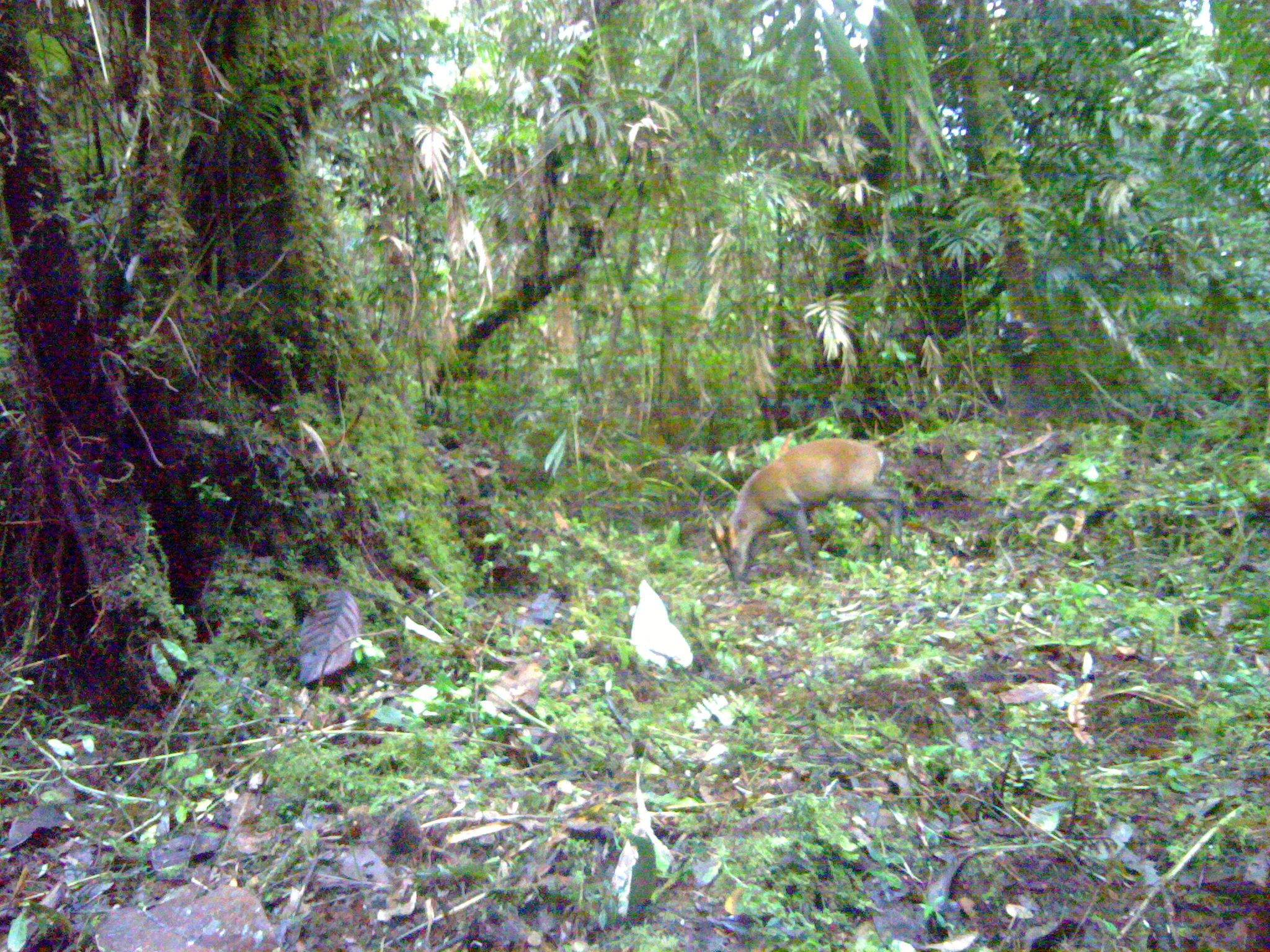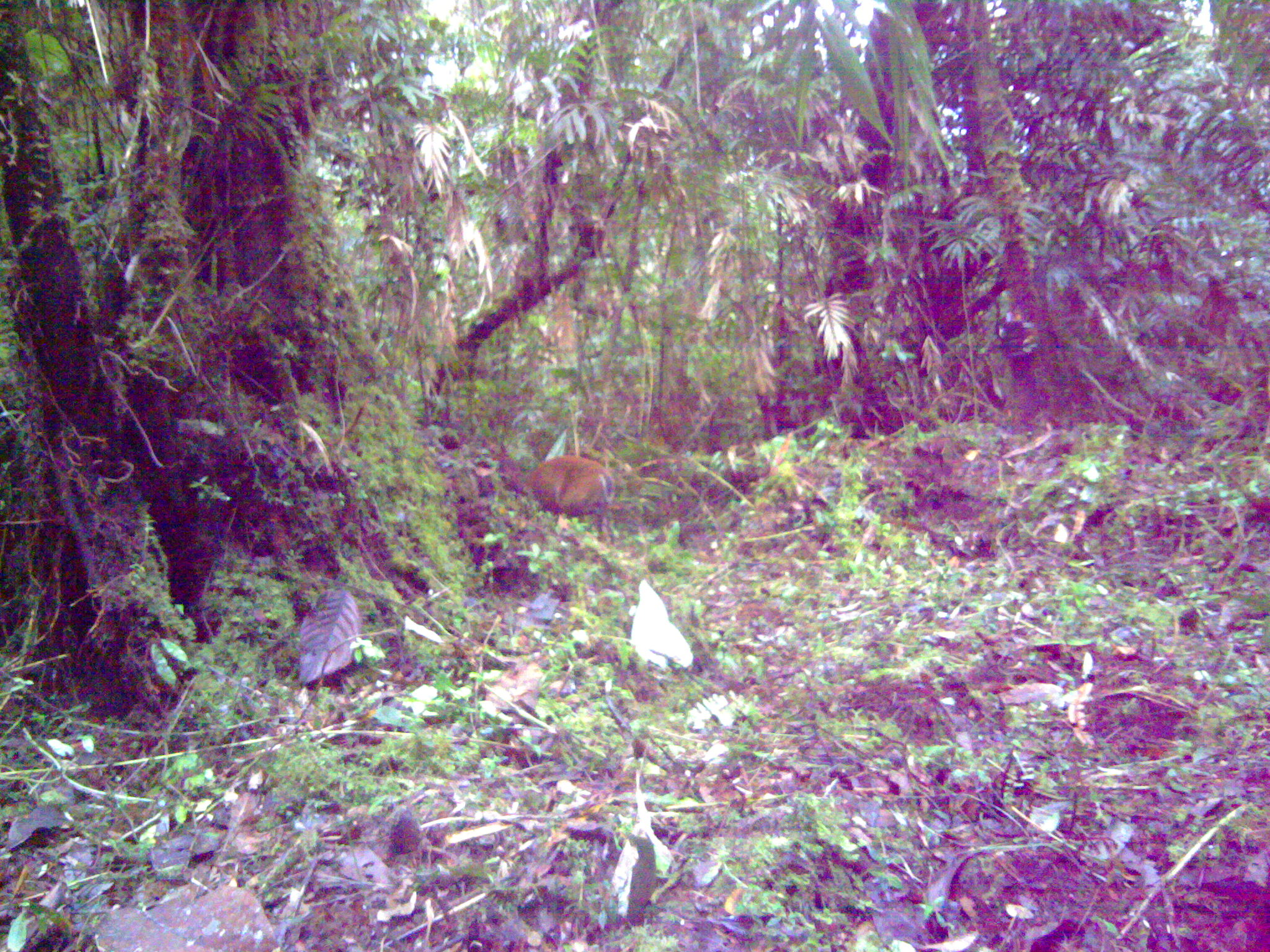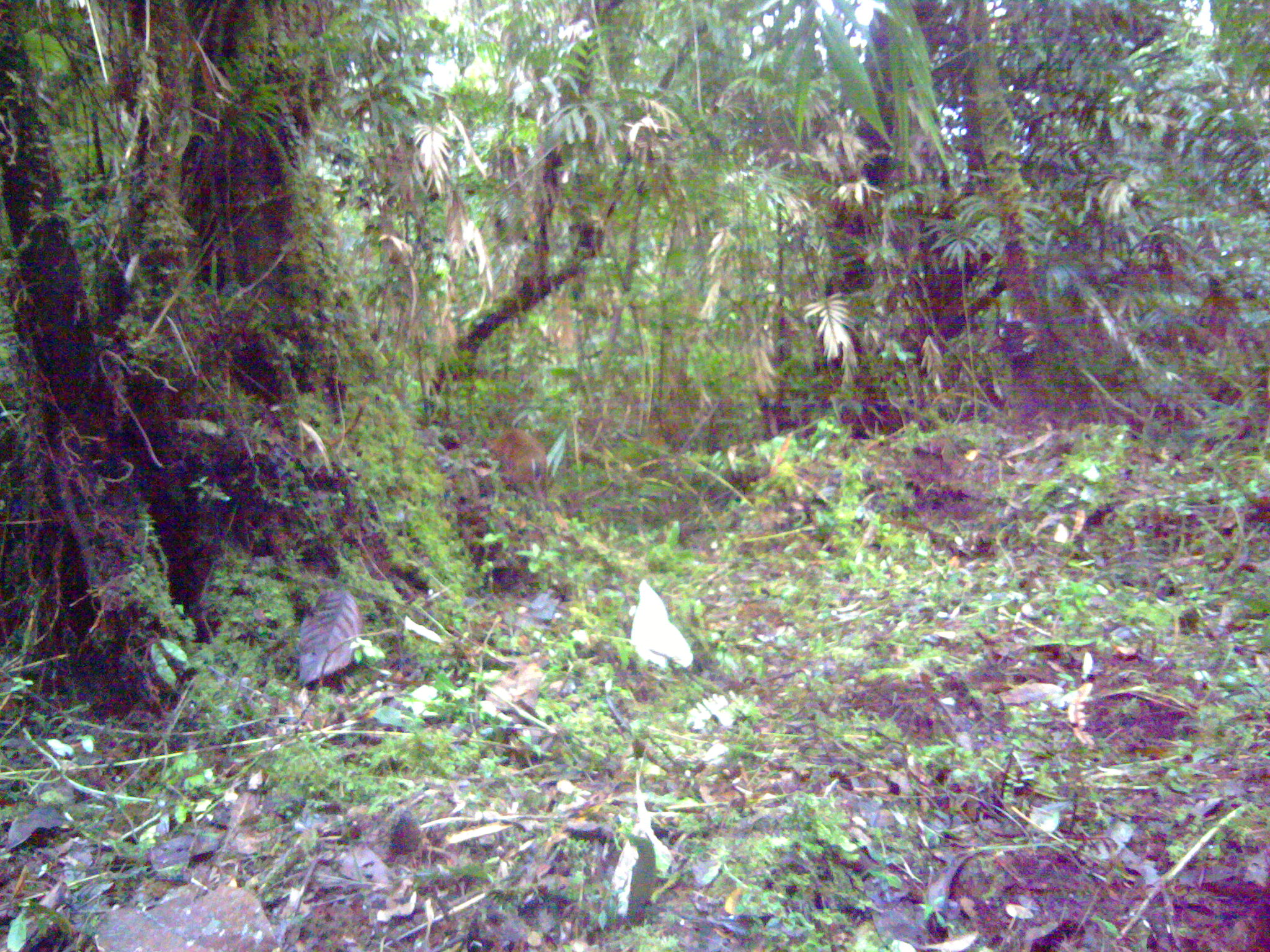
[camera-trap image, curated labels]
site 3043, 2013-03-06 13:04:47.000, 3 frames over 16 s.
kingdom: Animalia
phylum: Chordata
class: Mammalia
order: Artiodactyla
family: Cervidae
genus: Muntiacus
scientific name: Muntiacus muntjak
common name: southern red muntjac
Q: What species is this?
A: Muntiacus muntjak (southern red muntjac).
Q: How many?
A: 1.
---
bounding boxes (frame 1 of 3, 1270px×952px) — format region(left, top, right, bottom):
muntiacus muntjak: region(704, 437, 904, 586)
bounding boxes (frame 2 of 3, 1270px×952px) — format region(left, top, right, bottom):
muntiacus muntjak: region(511, 454, 615, 539)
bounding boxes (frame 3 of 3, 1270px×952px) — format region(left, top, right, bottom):
muntiacus muntjak: region(483, 427, 549, 510)